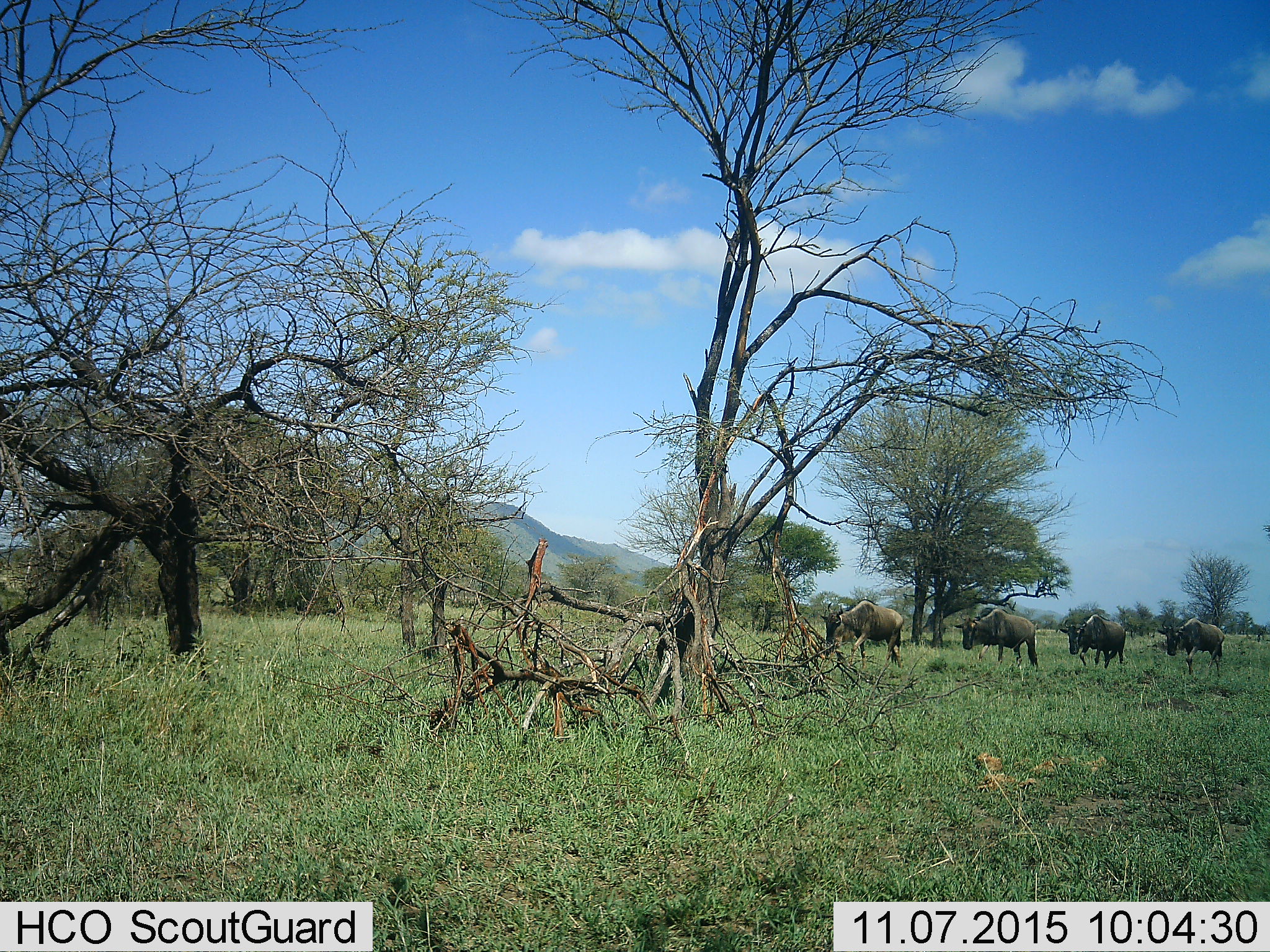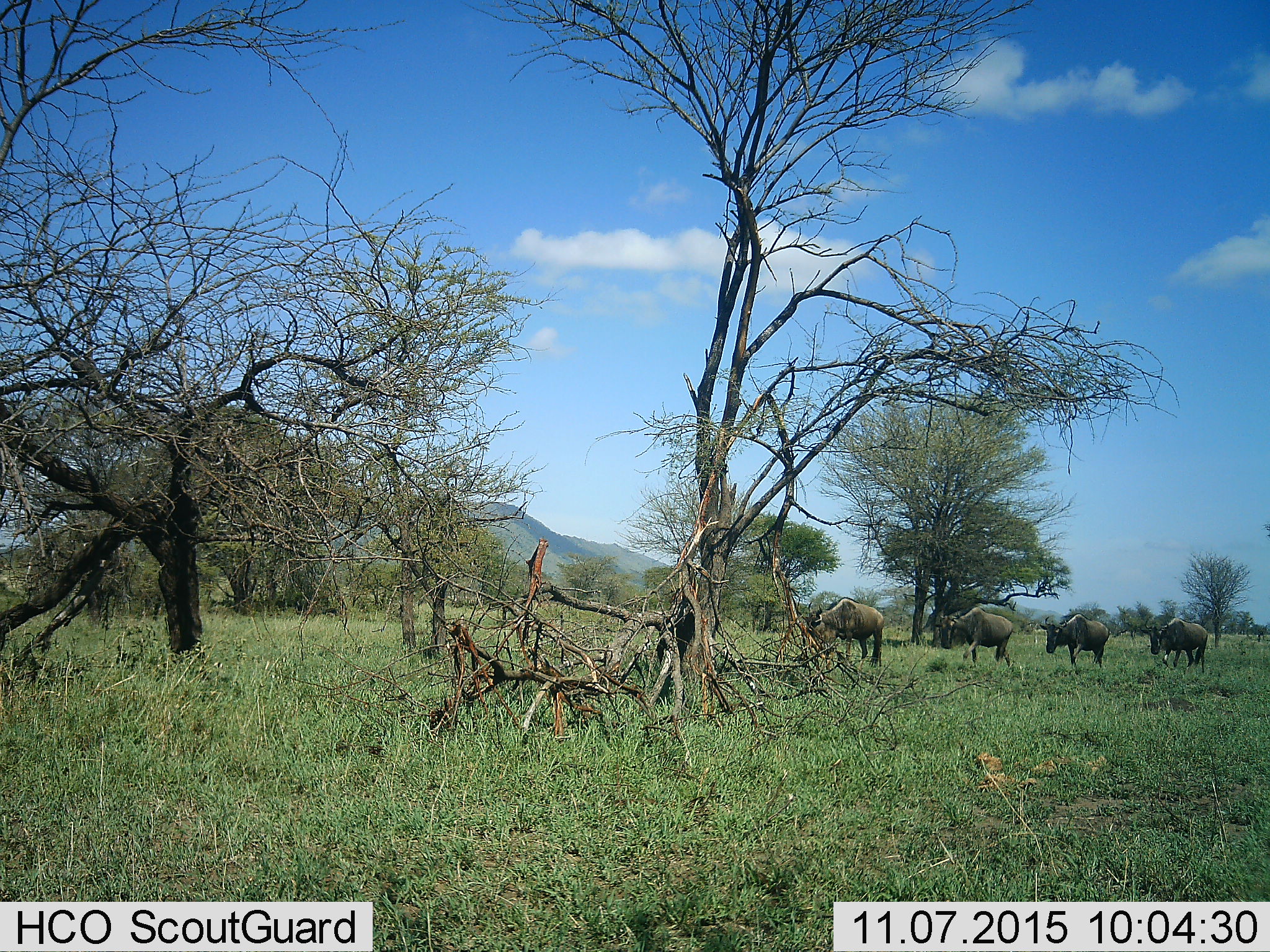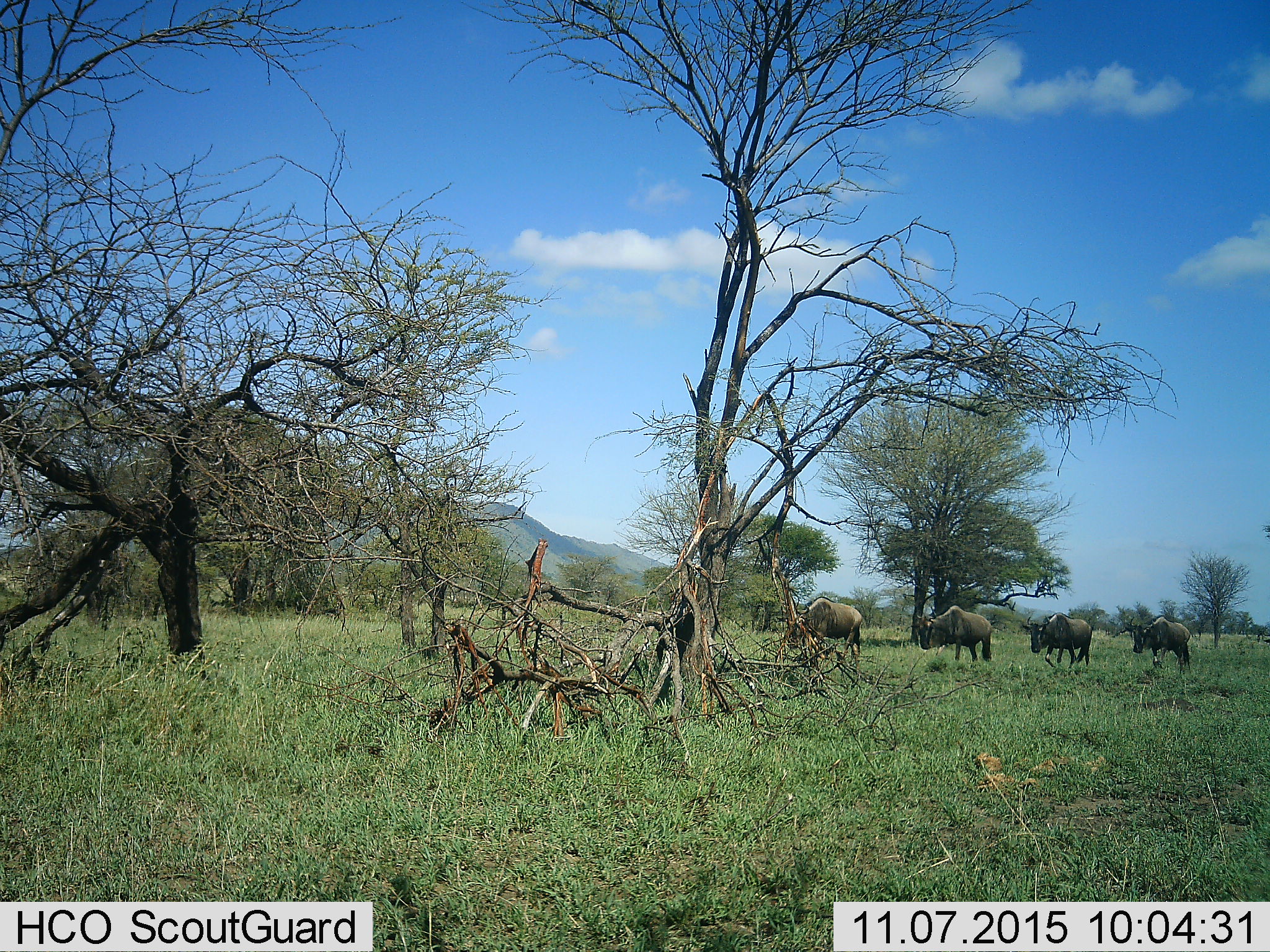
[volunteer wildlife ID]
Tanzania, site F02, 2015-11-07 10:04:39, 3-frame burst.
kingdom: Animalia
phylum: Chordata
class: Mammalia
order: Artiodactyla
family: Bovidae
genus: Connochaetes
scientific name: Connochaetes taurinus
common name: blue wildebeest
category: wildebeest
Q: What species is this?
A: Wildebeest (blue wildebeest) (Connochaetes taurinus).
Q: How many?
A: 4.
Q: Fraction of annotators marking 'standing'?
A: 6%.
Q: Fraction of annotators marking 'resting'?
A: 0%.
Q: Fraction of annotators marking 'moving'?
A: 100%.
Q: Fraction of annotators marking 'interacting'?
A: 0%.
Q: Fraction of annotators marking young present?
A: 0%.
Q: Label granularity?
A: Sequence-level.